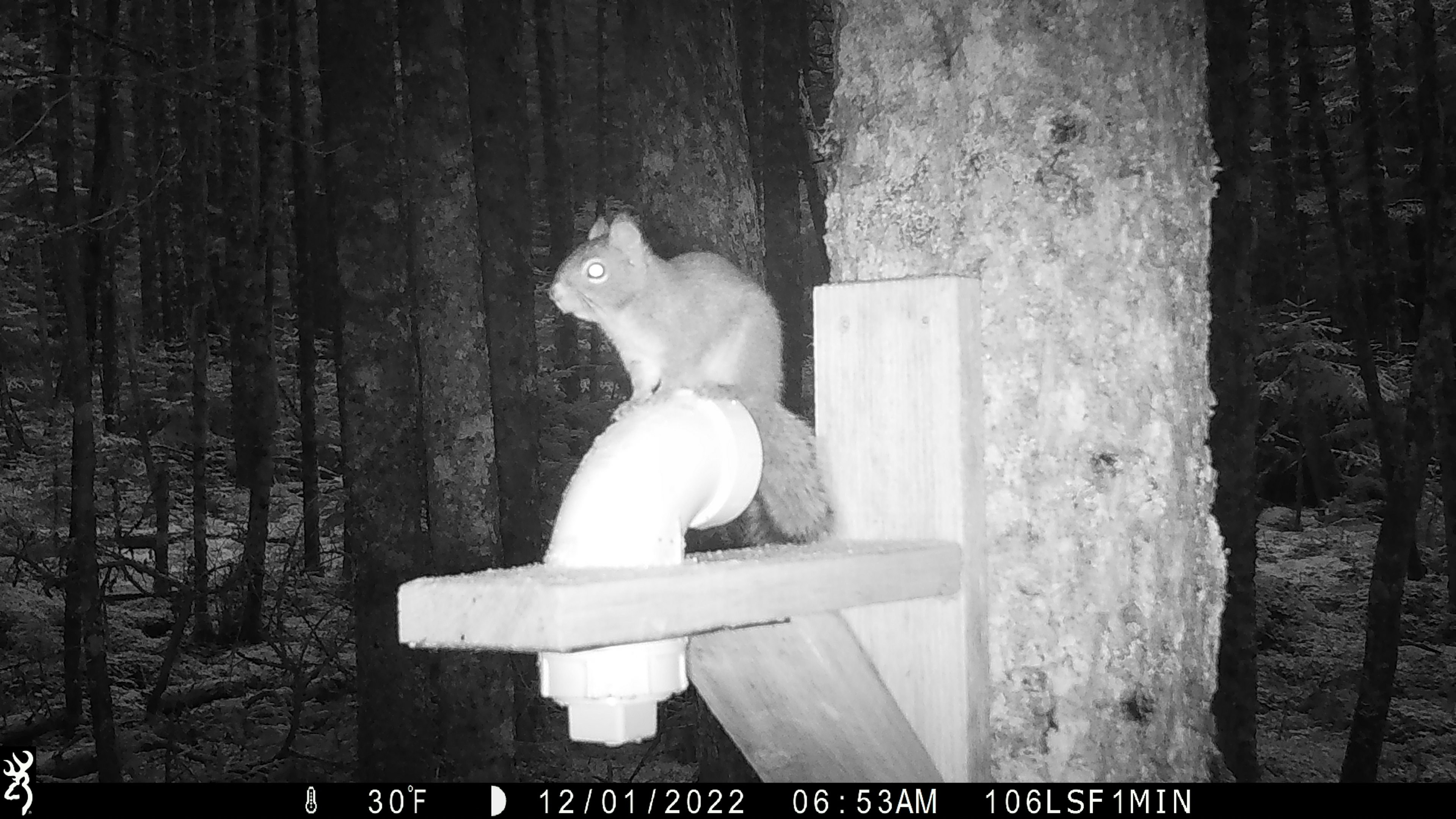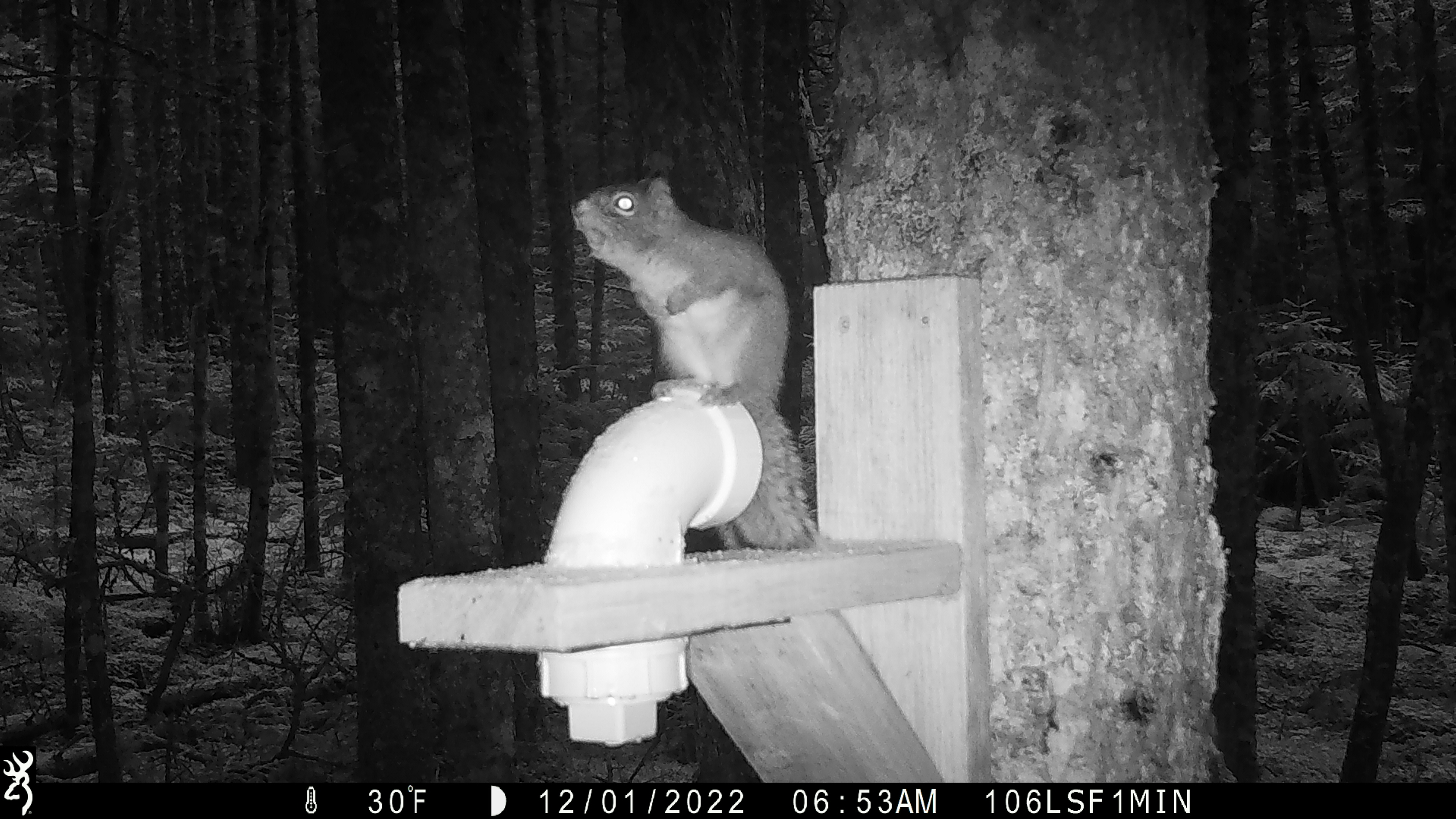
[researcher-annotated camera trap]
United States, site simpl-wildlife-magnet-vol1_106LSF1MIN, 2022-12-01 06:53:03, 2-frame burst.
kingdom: Animalia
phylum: Chordata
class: Mammalia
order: Rodentia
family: Sciuridae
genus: Tamiasciurus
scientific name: Tamiasciurus hudsonicus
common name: red squirrel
Red squirrel (Tamiasciurus hudsonicus).